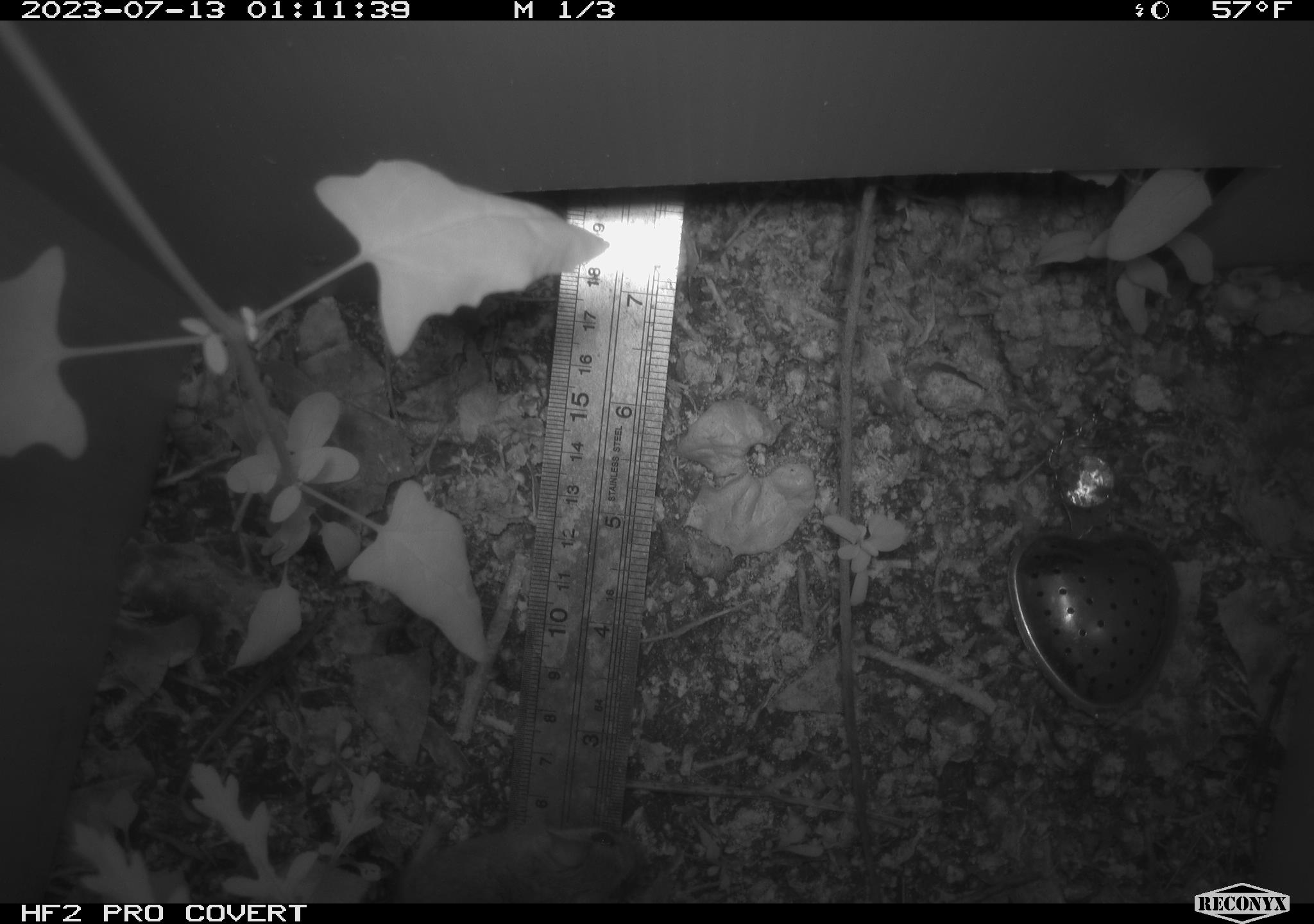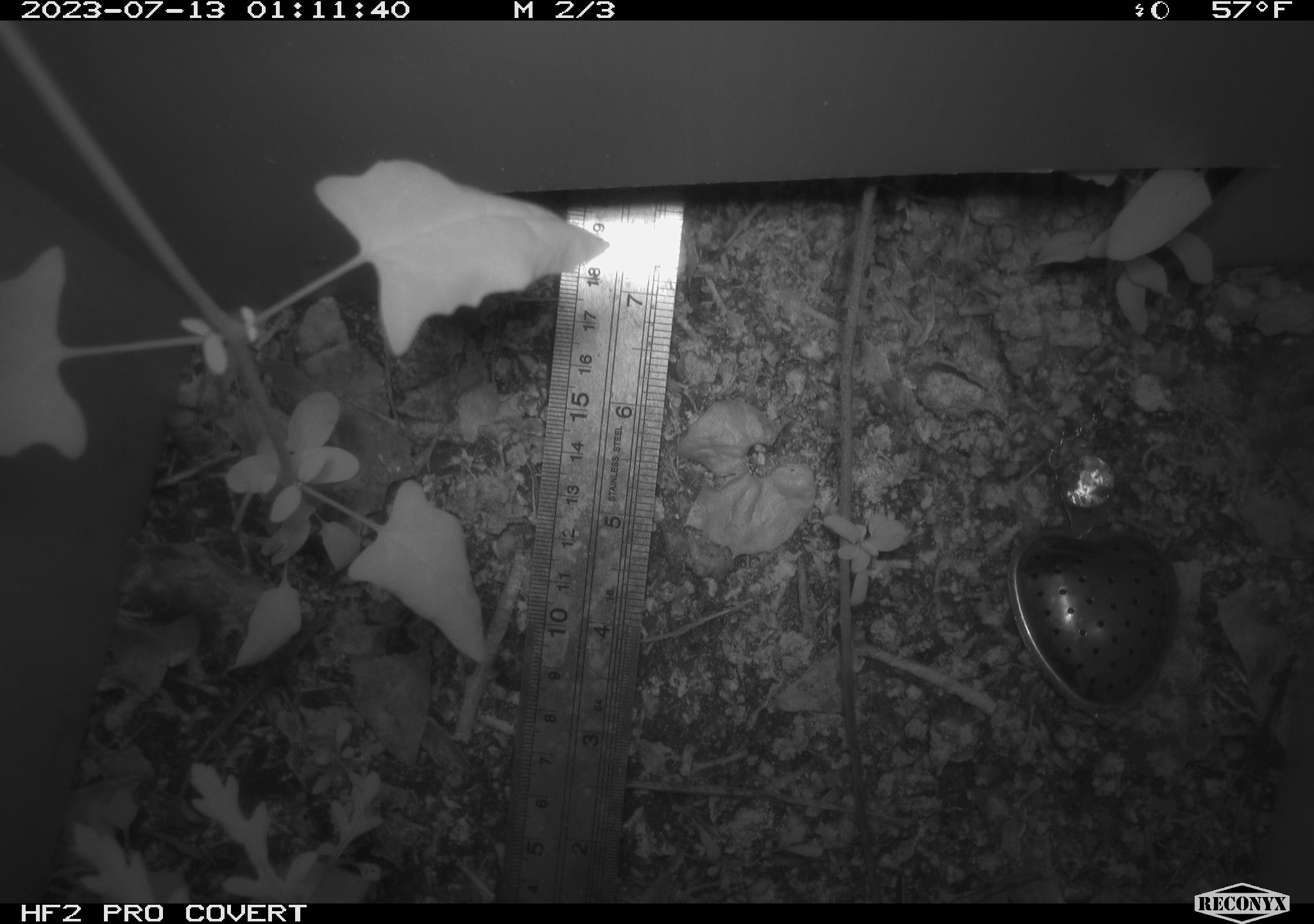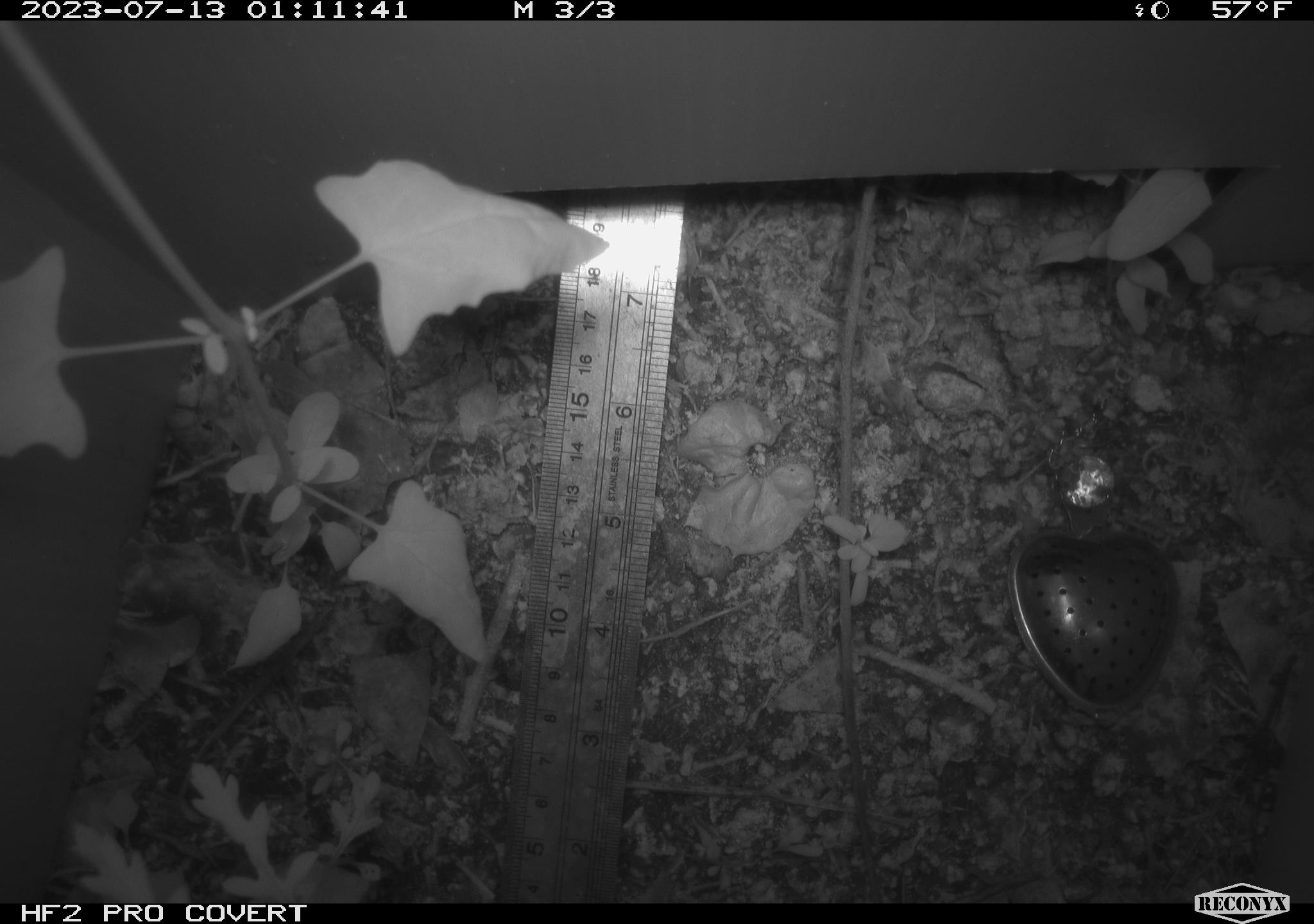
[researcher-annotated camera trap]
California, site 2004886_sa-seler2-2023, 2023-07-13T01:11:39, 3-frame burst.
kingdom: Animalia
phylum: Chordata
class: Mammalia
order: Rodentia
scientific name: Rodentia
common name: mouse species